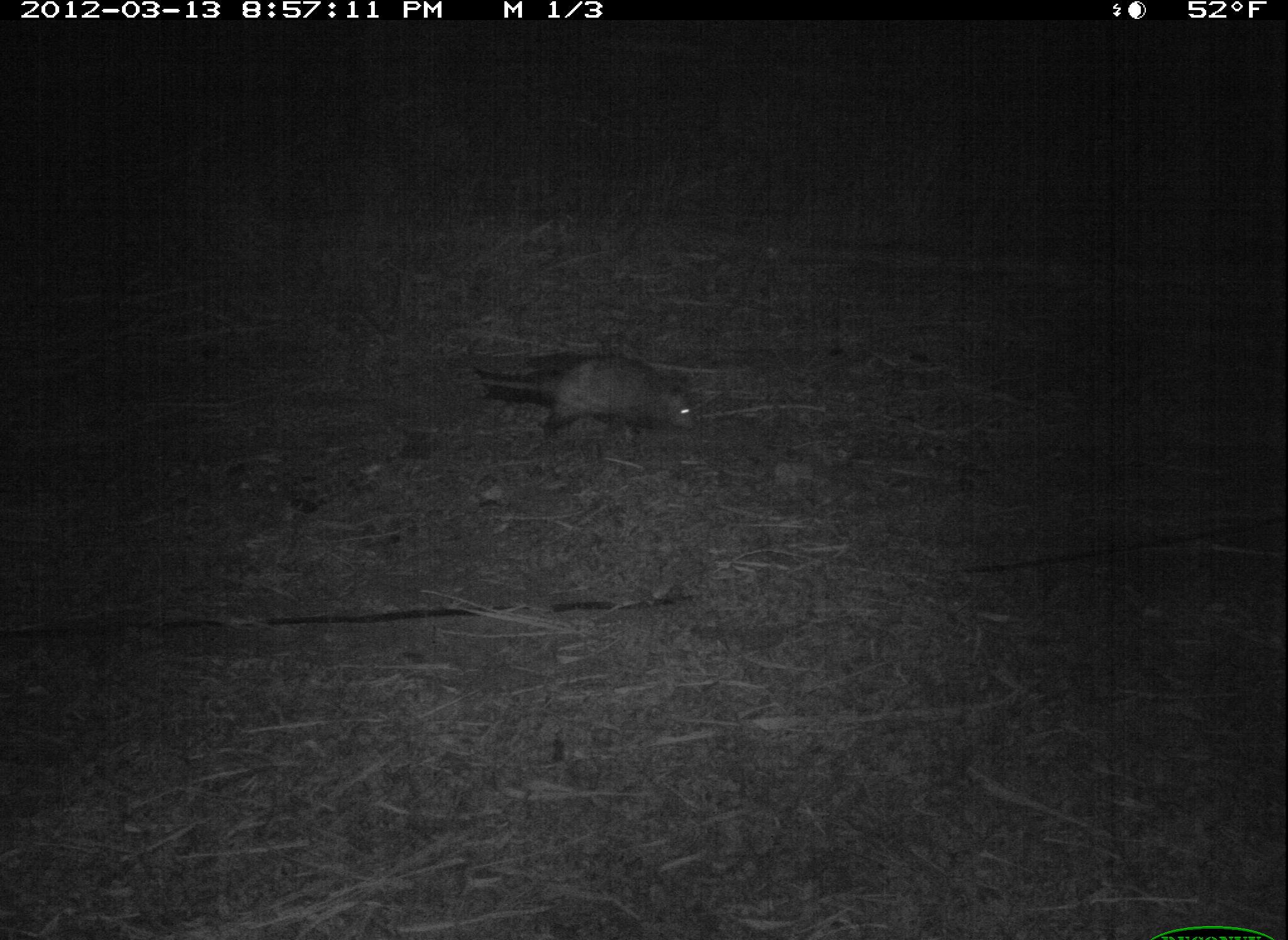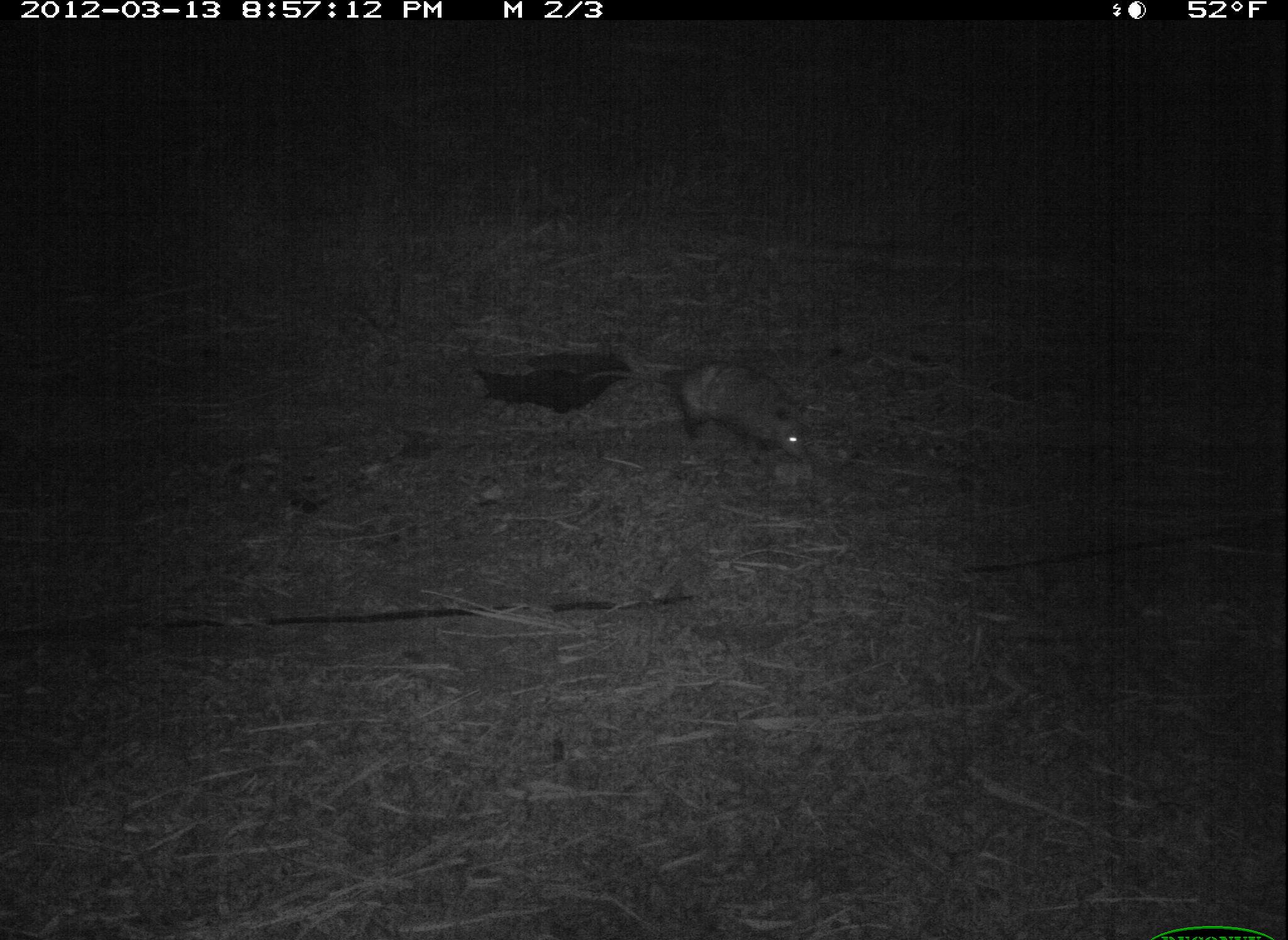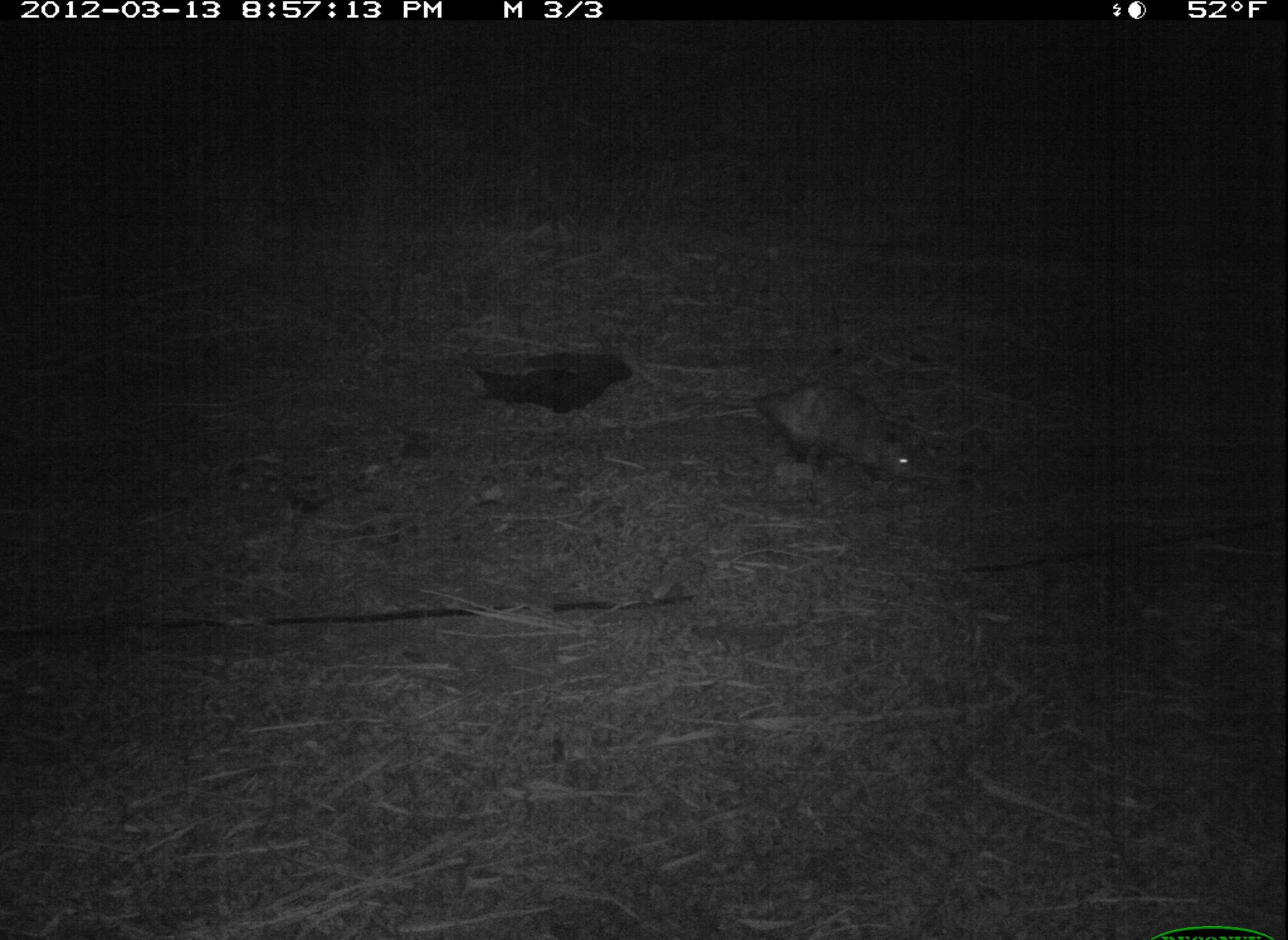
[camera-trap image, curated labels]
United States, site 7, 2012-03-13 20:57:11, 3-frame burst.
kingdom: Animalia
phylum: Chordata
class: Mammalia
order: Didelphimorphia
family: Didelphidae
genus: Didelphis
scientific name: Didelphis virginiana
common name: virginia opossum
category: opossum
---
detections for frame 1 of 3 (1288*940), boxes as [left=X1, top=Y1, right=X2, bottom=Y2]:
opossum: [left=457, top=340, right=724, bottom=459]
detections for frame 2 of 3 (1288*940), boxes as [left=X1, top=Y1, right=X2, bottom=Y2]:
opossum: [left=630, top=348, right=816, bottom=469]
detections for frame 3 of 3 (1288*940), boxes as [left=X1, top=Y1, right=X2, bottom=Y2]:
opossum: [left=670, top=375, right=935, bottom=506]